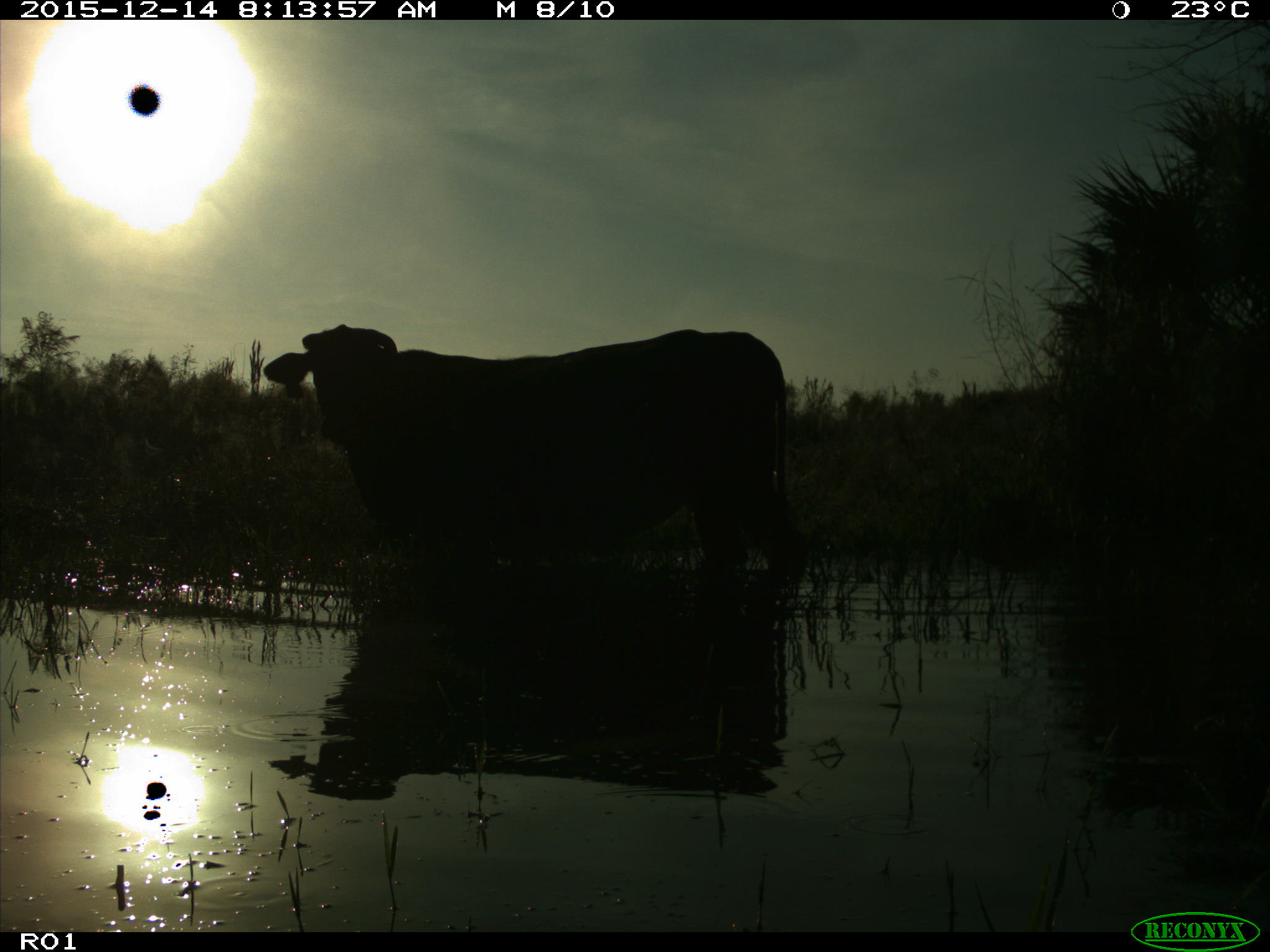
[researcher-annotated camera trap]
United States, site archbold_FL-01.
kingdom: Animalia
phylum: Chordata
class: Mammalia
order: Artiodactyla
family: Bovidae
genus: Bos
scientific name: Bos taurus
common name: domestic cow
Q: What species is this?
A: Bos taurus (domestic cow).